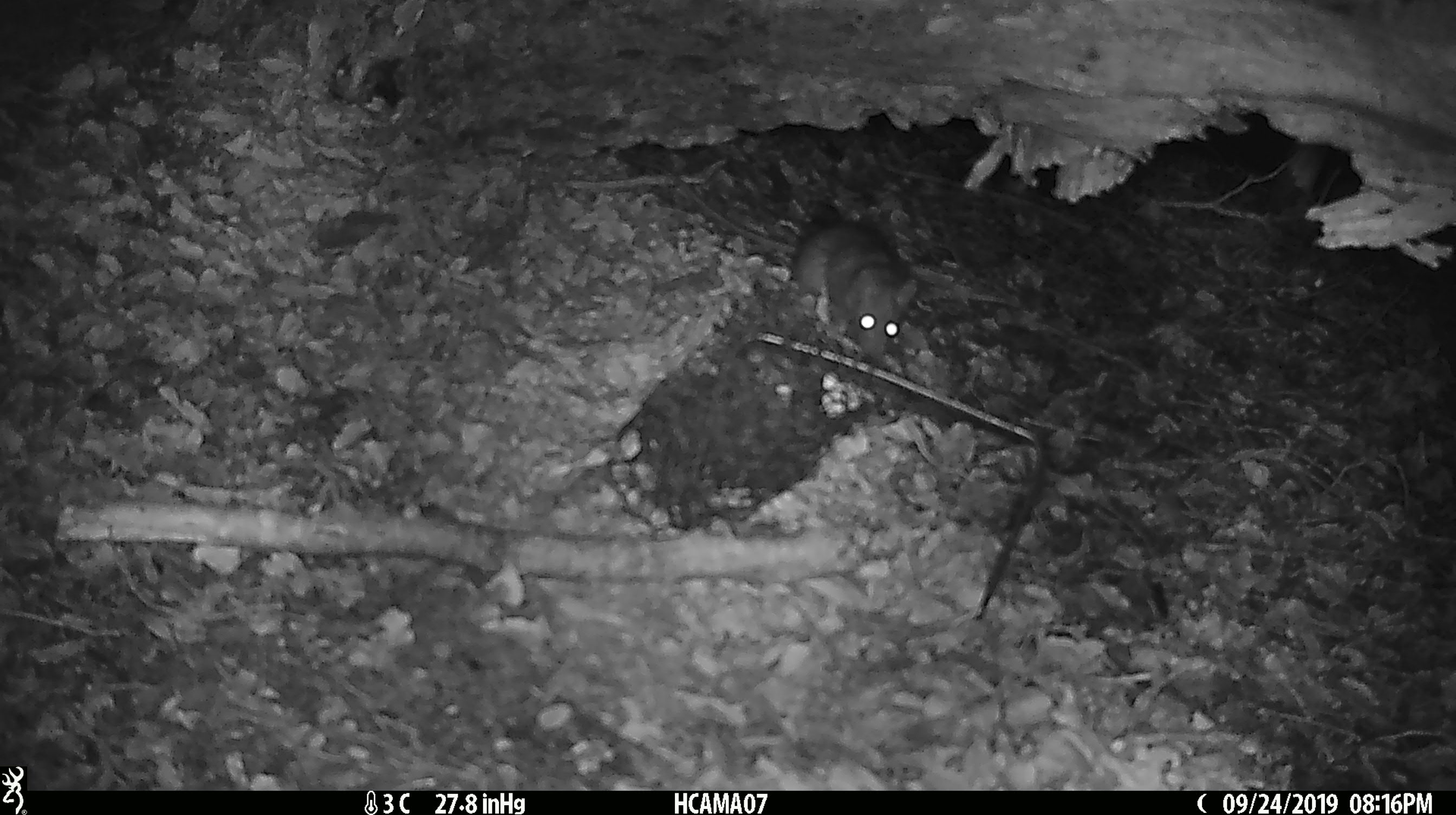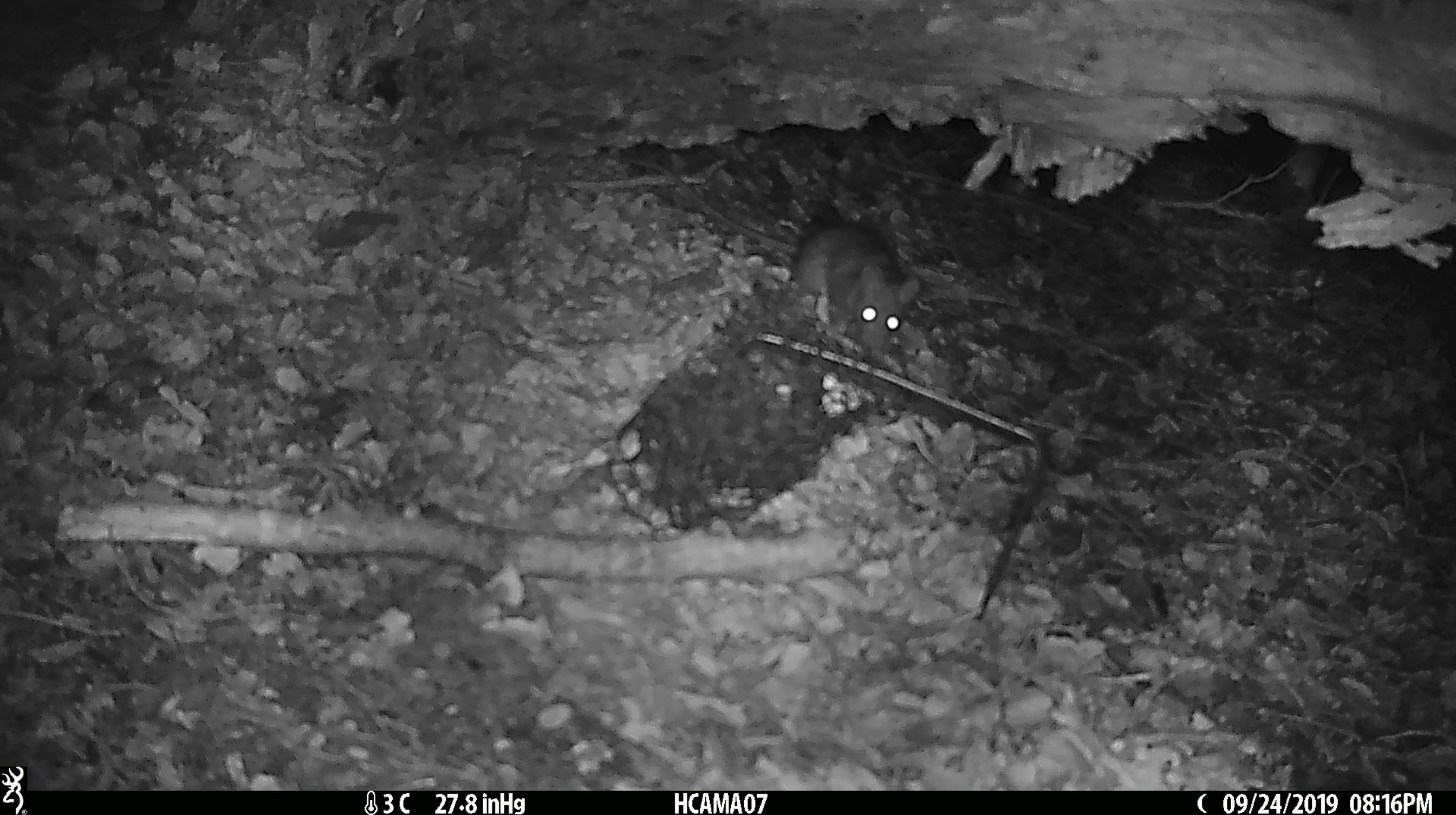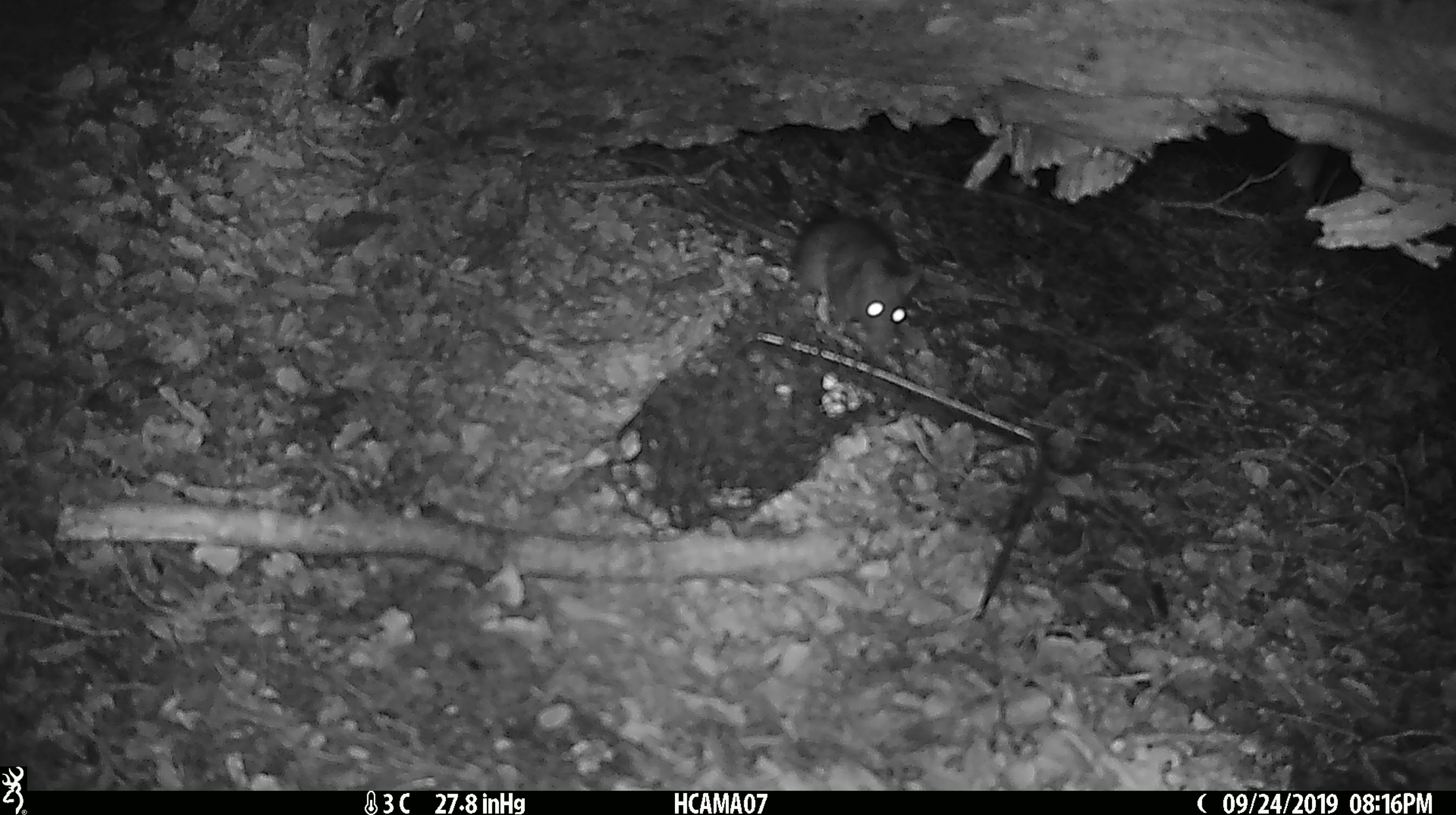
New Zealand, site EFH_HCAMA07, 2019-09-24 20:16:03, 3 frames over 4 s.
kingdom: Animalia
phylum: Chordata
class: Mammalia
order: Rodentia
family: Muridae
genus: Rattus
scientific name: Rattus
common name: rat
Rat (Rattus).